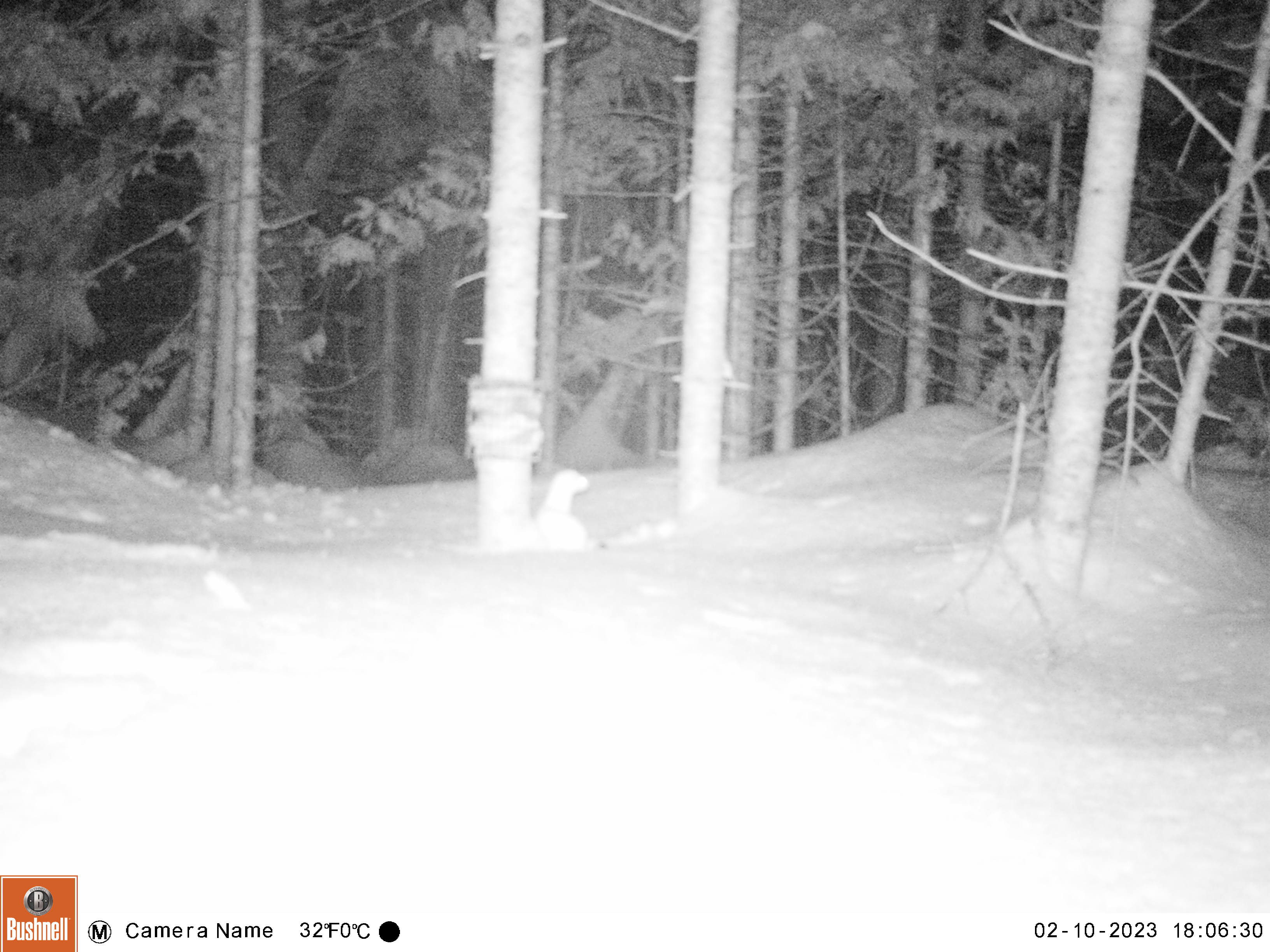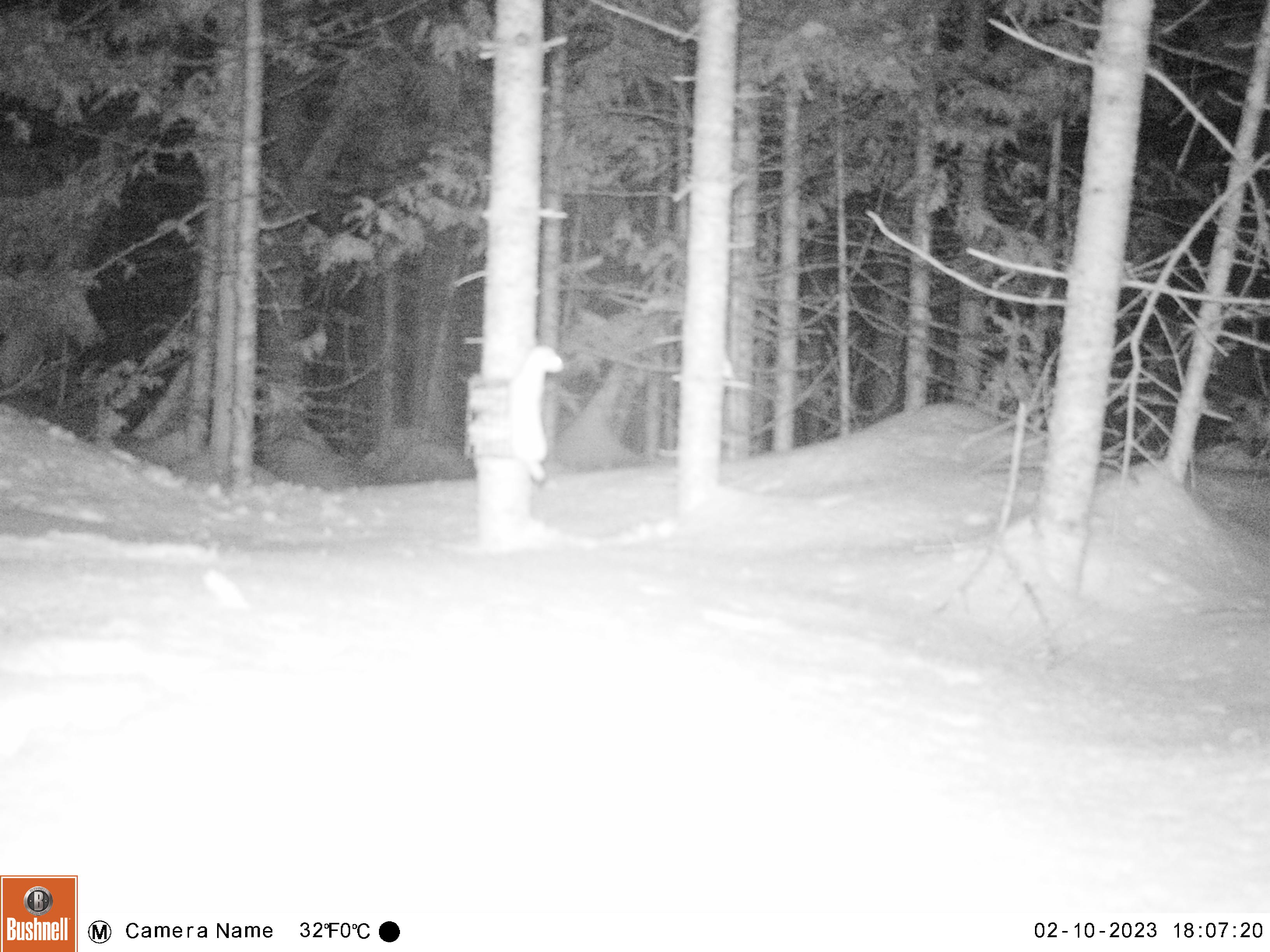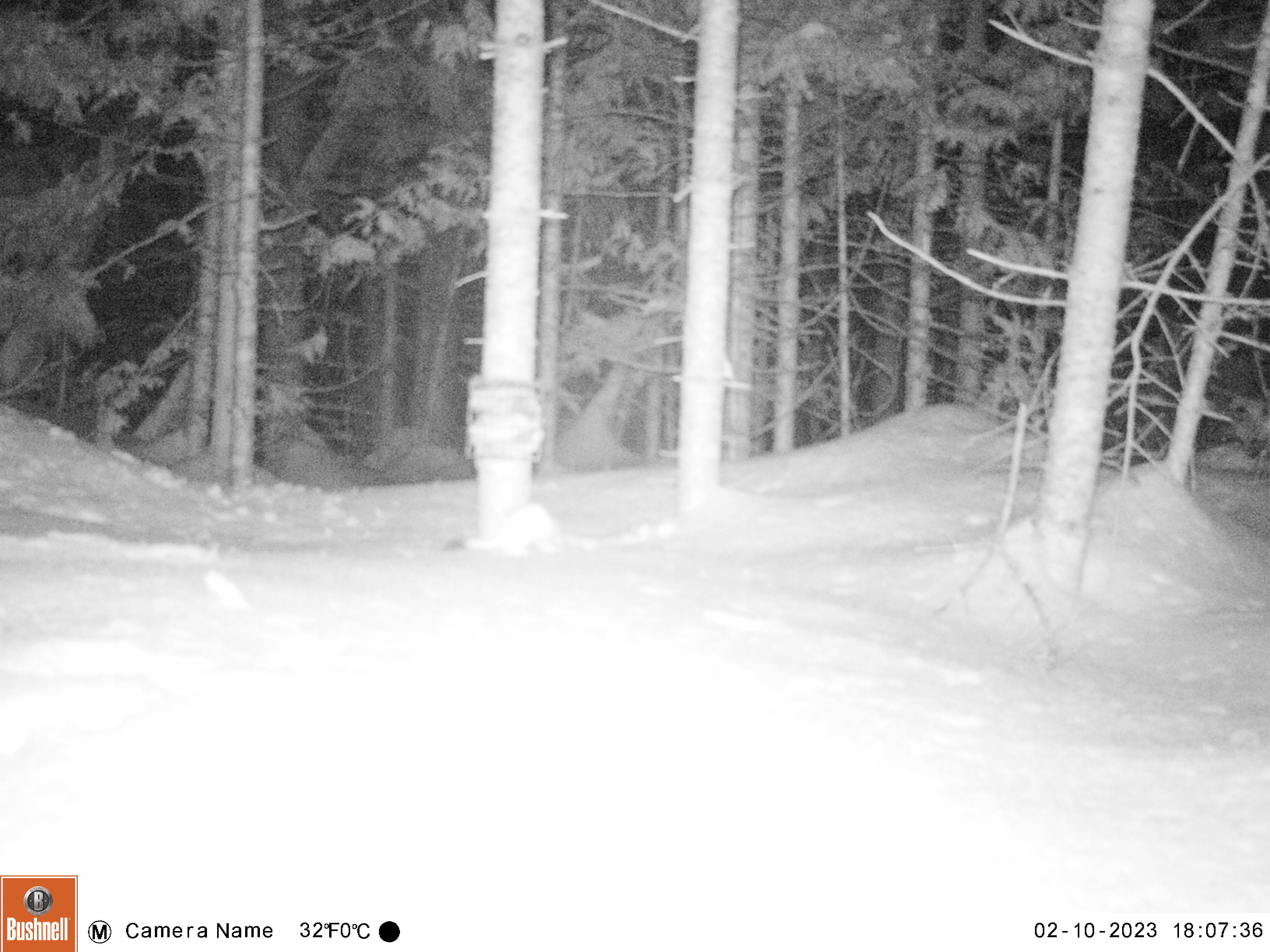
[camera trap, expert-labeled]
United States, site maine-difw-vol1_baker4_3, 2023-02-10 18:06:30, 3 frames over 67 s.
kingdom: Animalia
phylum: Chordata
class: Mammalia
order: Carnivora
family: Mustelidae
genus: Mustela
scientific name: Mustela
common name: weasel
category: weasel sp.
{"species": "weasel sp. (weasel) (Mustela)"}